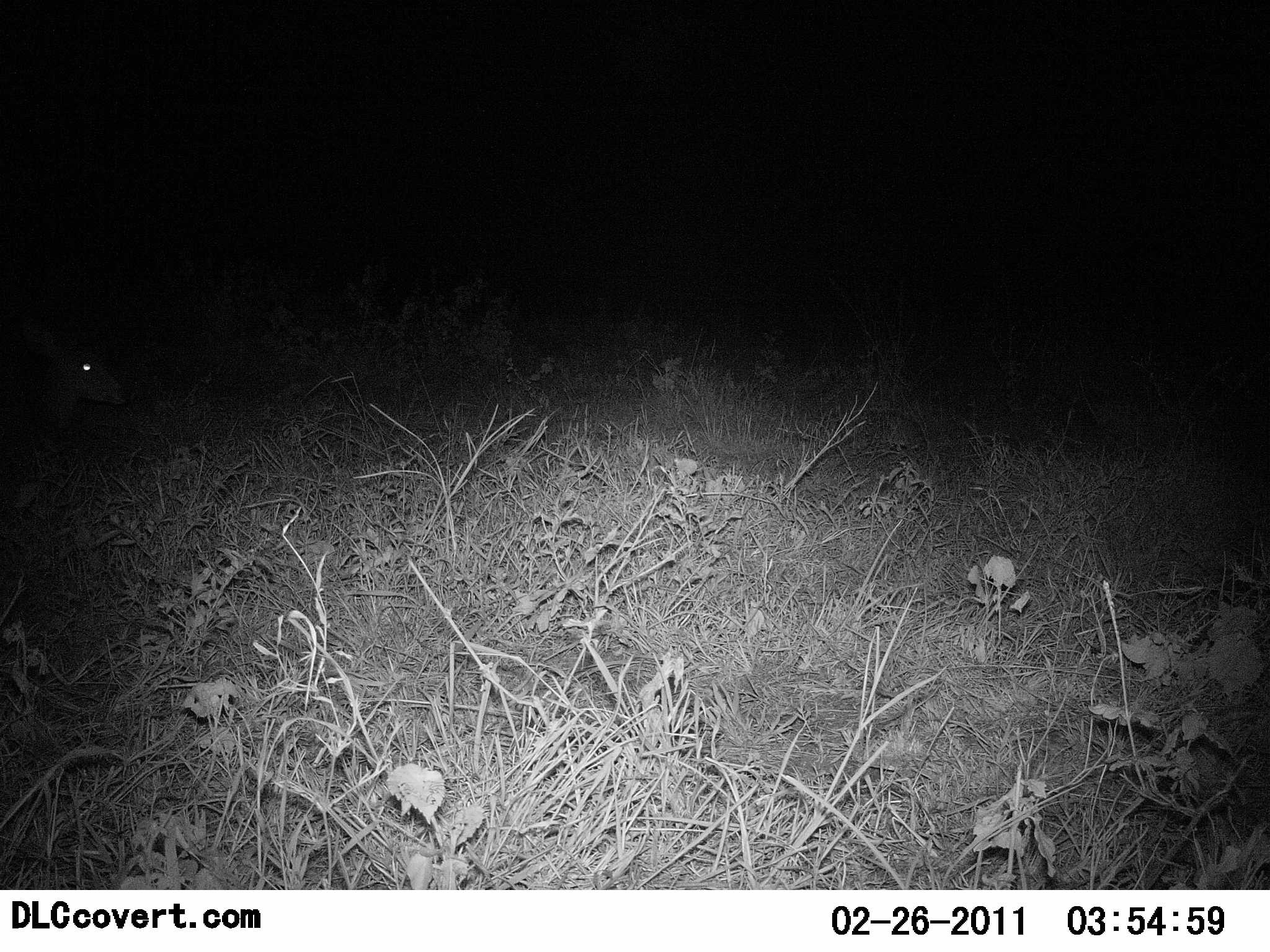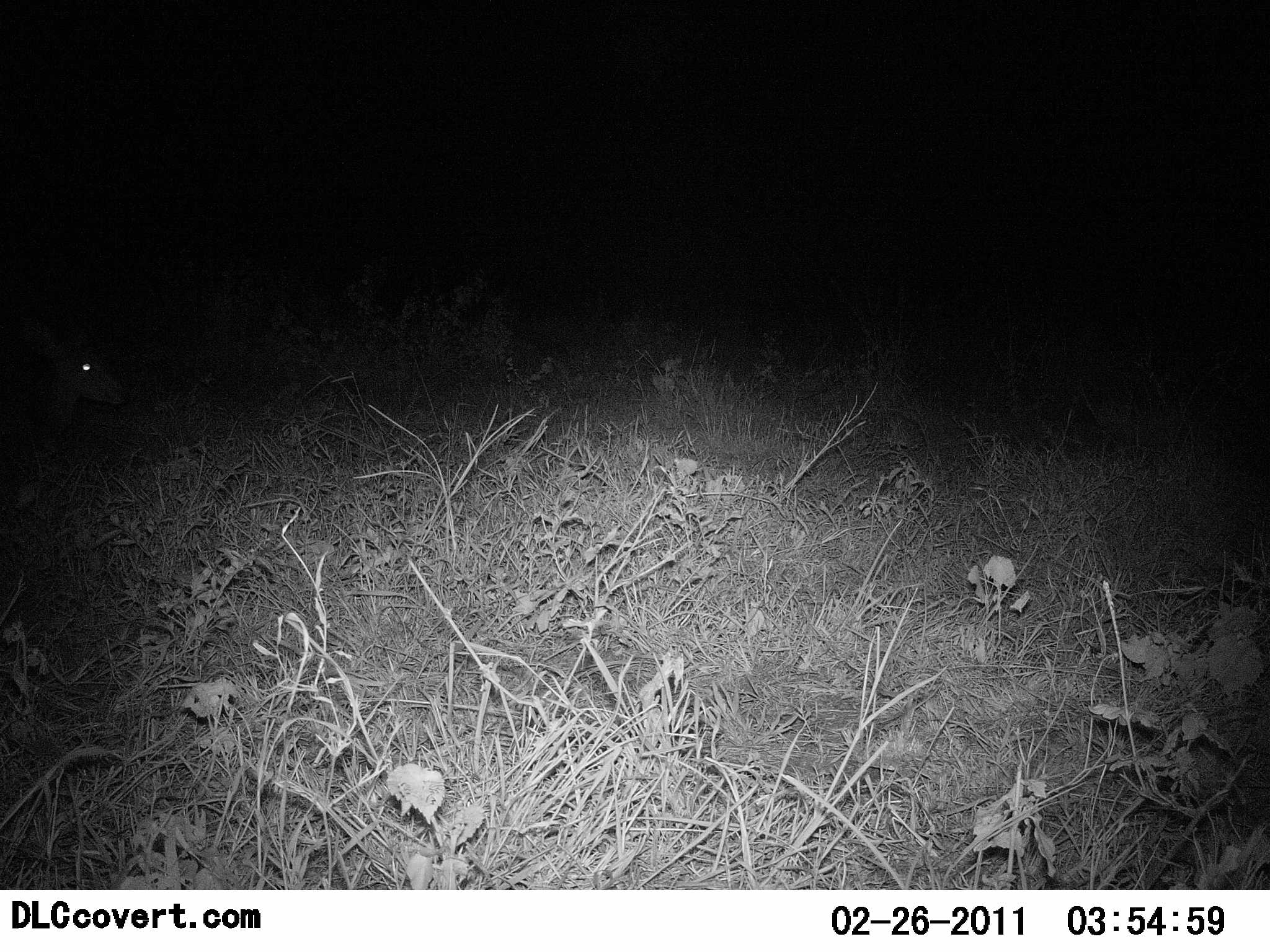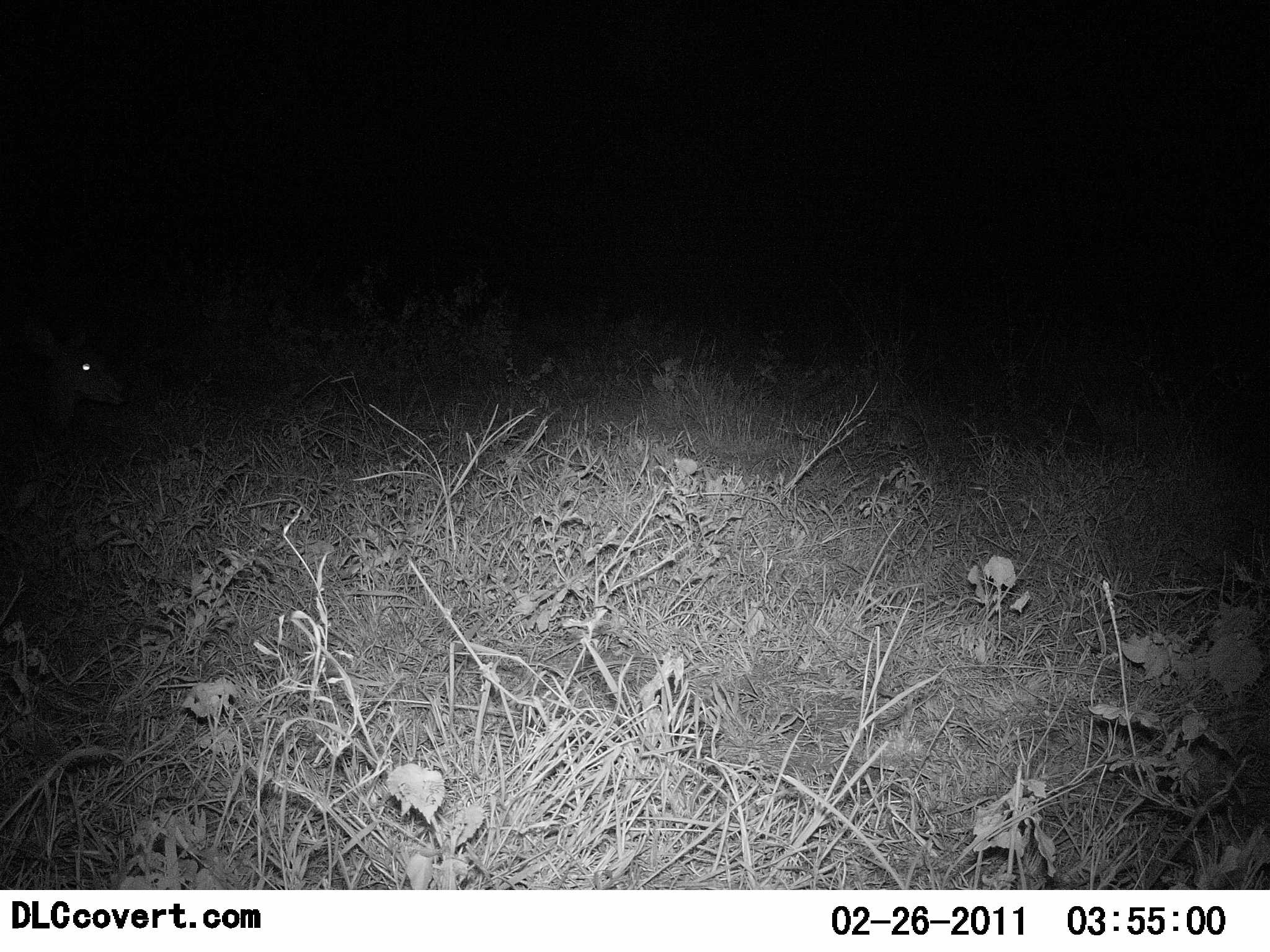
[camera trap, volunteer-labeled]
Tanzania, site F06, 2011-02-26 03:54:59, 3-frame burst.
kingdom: Animalia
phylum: Chordata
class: Mammalia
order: Artiodactyla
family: Bovidae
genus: Aepyceros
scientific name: Aepyceros melampus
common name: impala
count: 1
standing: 50%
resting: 50%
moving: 0%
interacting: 0%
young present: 0%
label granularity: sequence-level